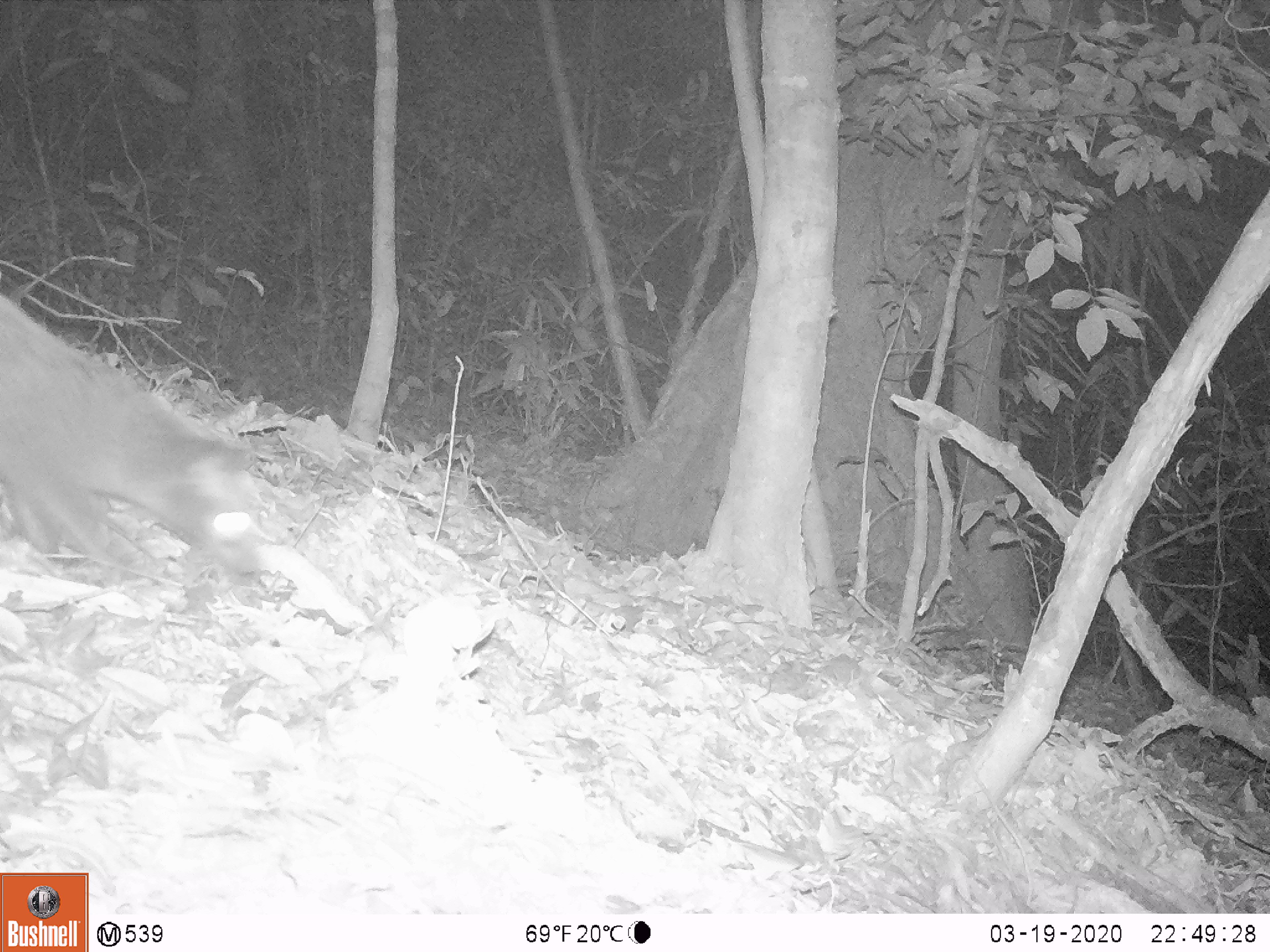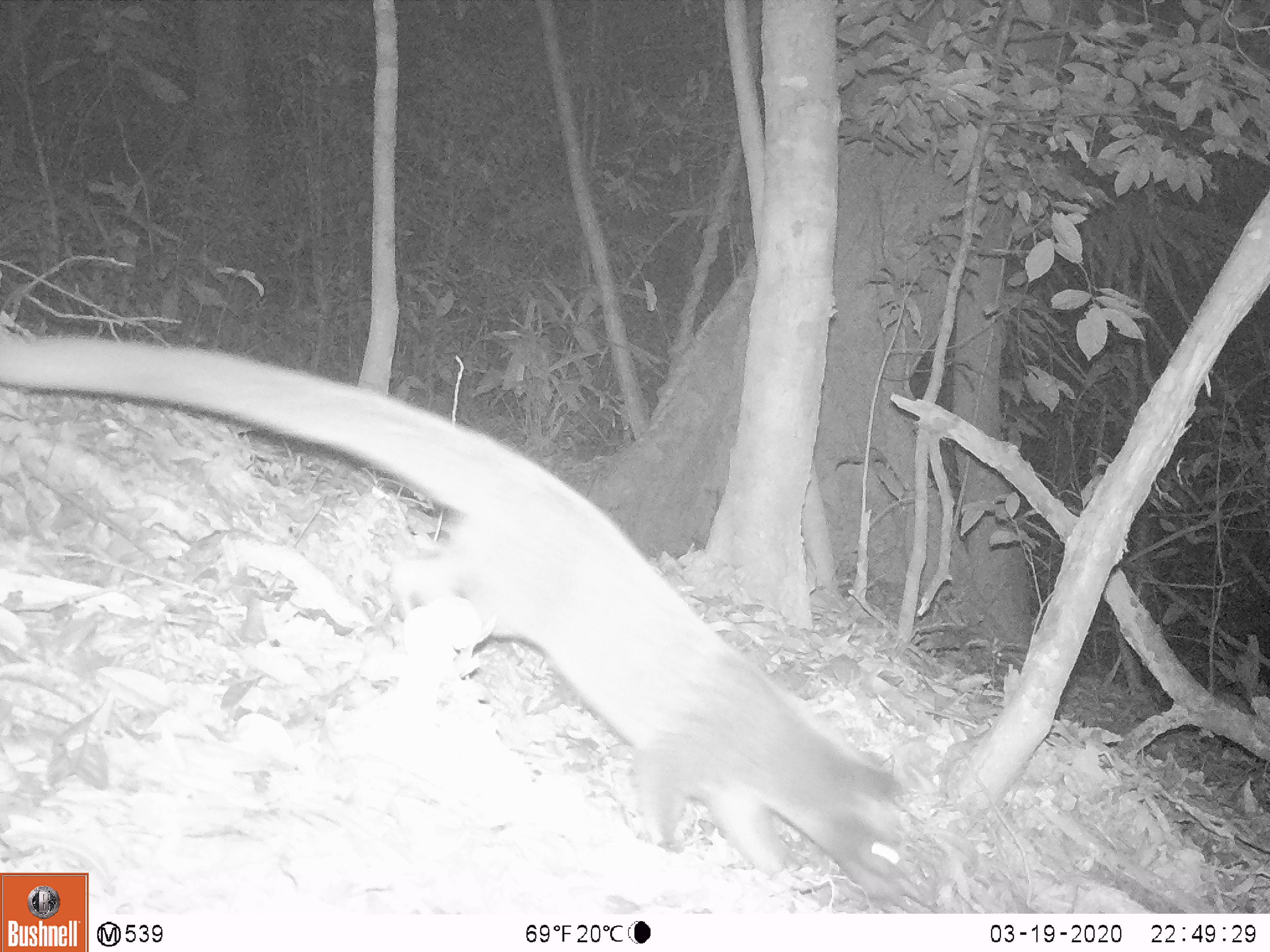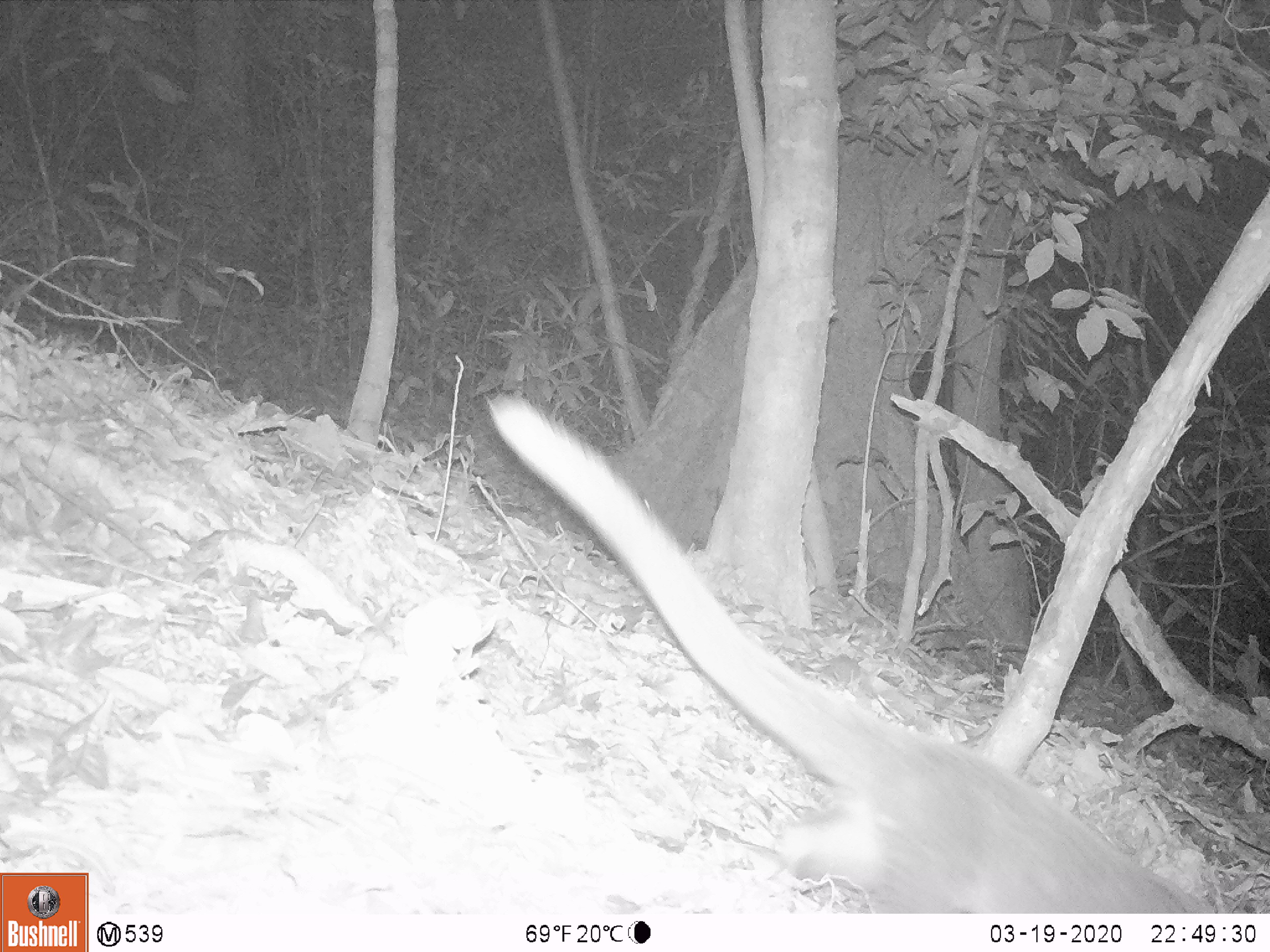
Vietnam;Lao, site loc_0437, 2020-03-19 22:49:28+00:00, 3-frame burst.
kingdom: Animalia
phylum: Chordata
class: Mammalia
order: Carnivora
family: Viverridae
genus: Paguma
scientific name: Paguma larvata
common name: masked palm civet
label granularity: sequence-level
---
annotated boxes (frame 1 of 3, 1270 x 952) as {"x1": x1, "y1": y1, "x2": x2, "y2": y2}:
masked palm civet: {"x1": 0, "y1": 294, "x2": 269, "y2": 576}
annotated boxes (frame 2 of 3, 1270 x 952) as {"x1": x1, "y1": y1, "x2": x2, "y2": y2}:
masked palm civet: {"x1": 0, "y1": 330, "x2": 908, "y2": 900}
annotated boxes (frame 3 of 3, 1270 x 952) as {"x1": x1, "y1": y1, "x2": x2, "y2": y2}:
masked palm civet: {"x1": 487, "y1": 392, "x2": 1209, "y2": 912}